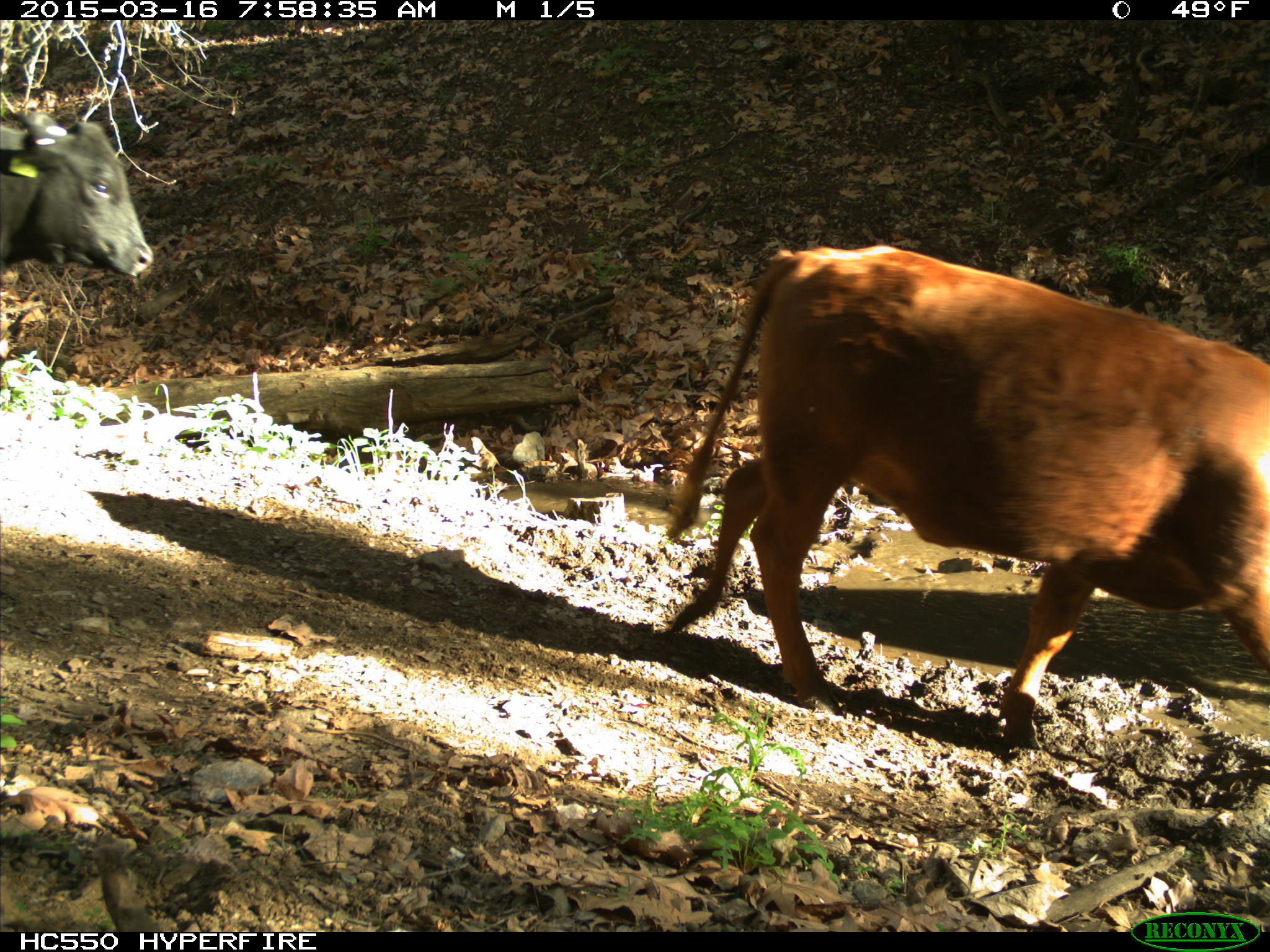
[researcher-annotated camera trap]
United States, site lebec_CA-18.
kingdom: Animalia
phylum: Chordata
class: Mammalia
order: Artiodactyla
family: Bovidae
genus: Bos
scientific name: Bos taurus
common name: domestic cow